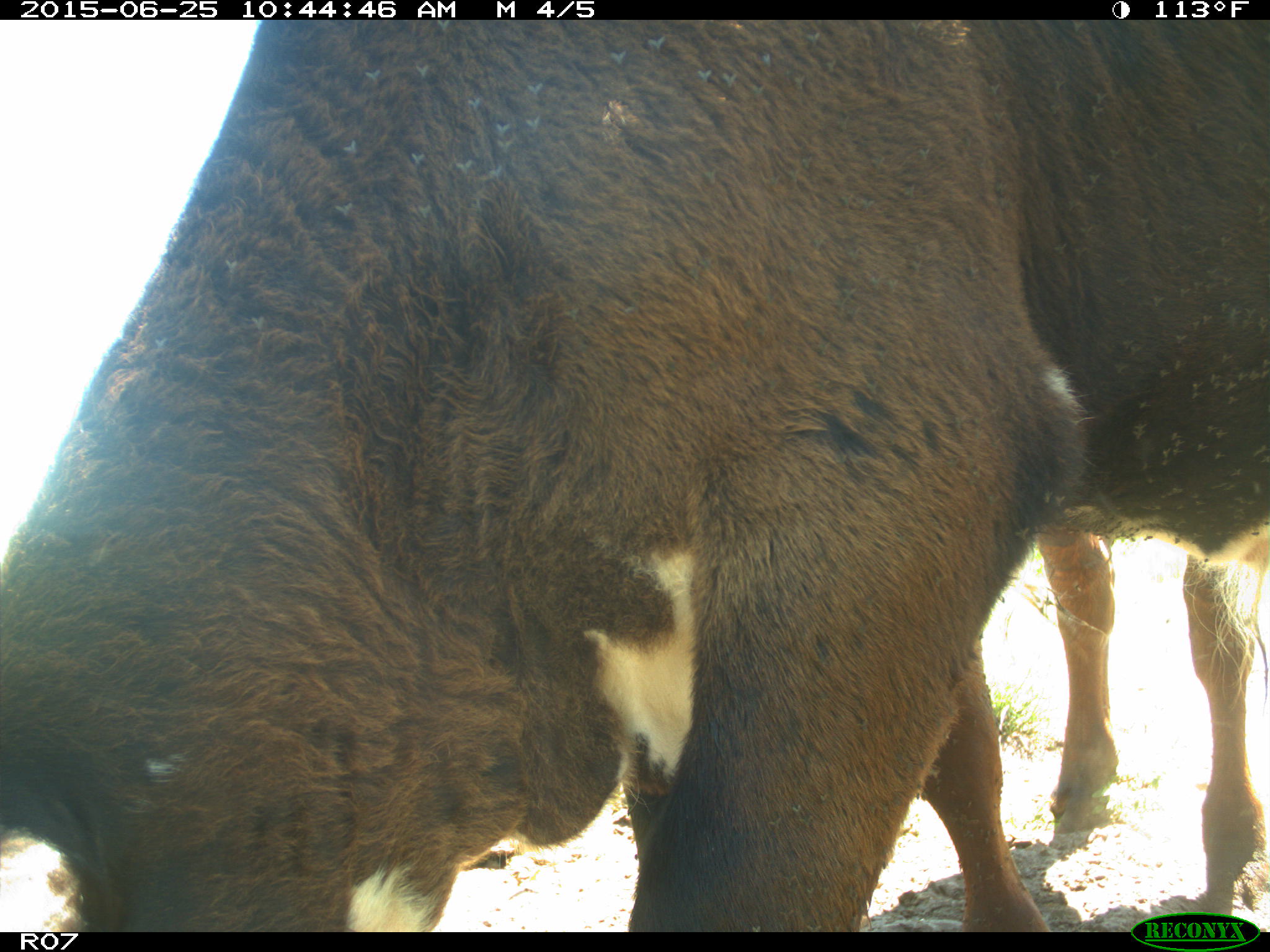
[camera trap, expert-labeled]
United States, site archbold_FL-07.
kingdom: Animalia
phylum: Chordata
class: Mammalia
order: Artiodactyla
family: Bovidae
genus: Bos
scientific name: Bos taurus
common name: domestic cow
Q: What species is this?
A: Bos taurus (domestic cow).